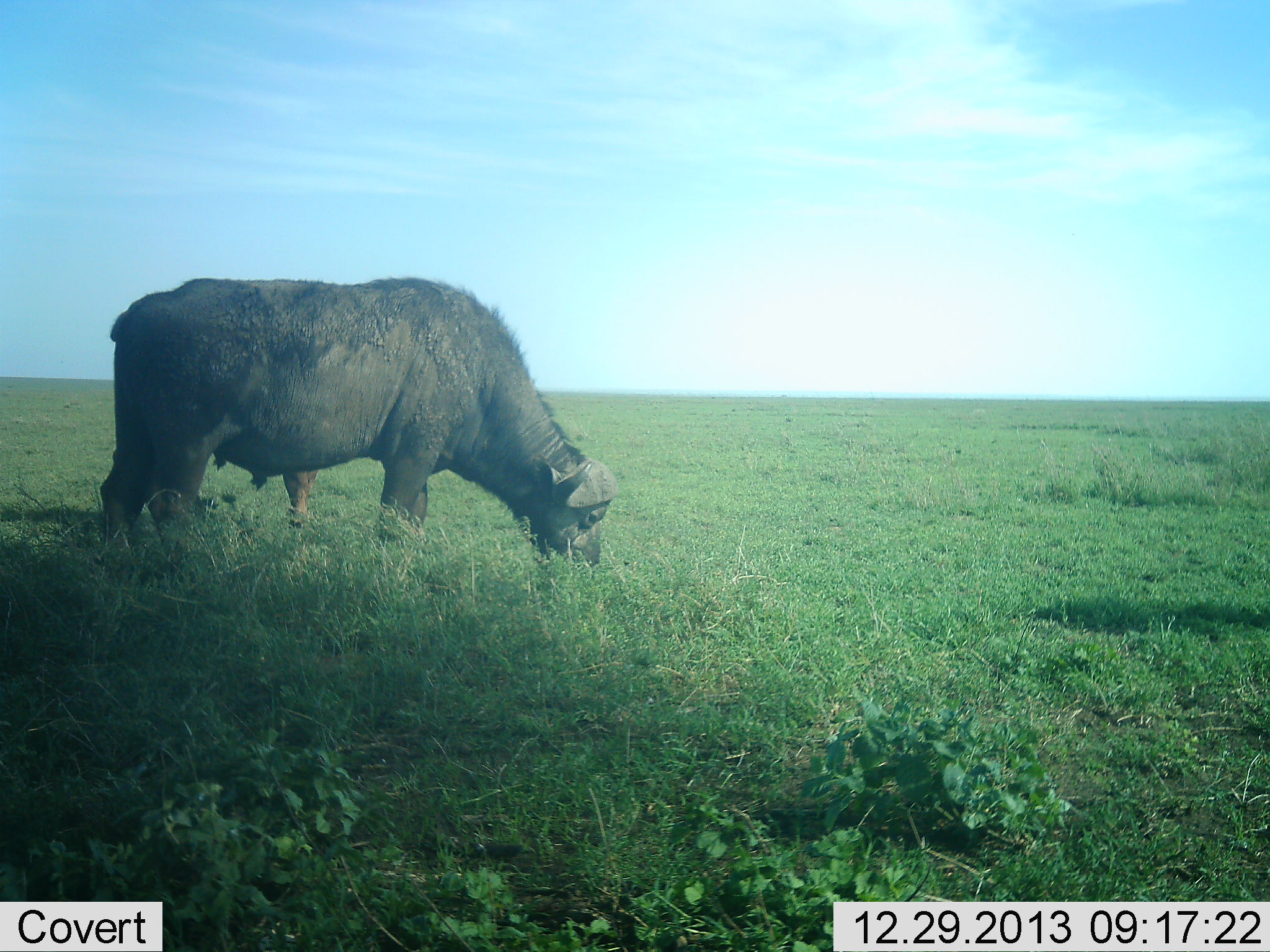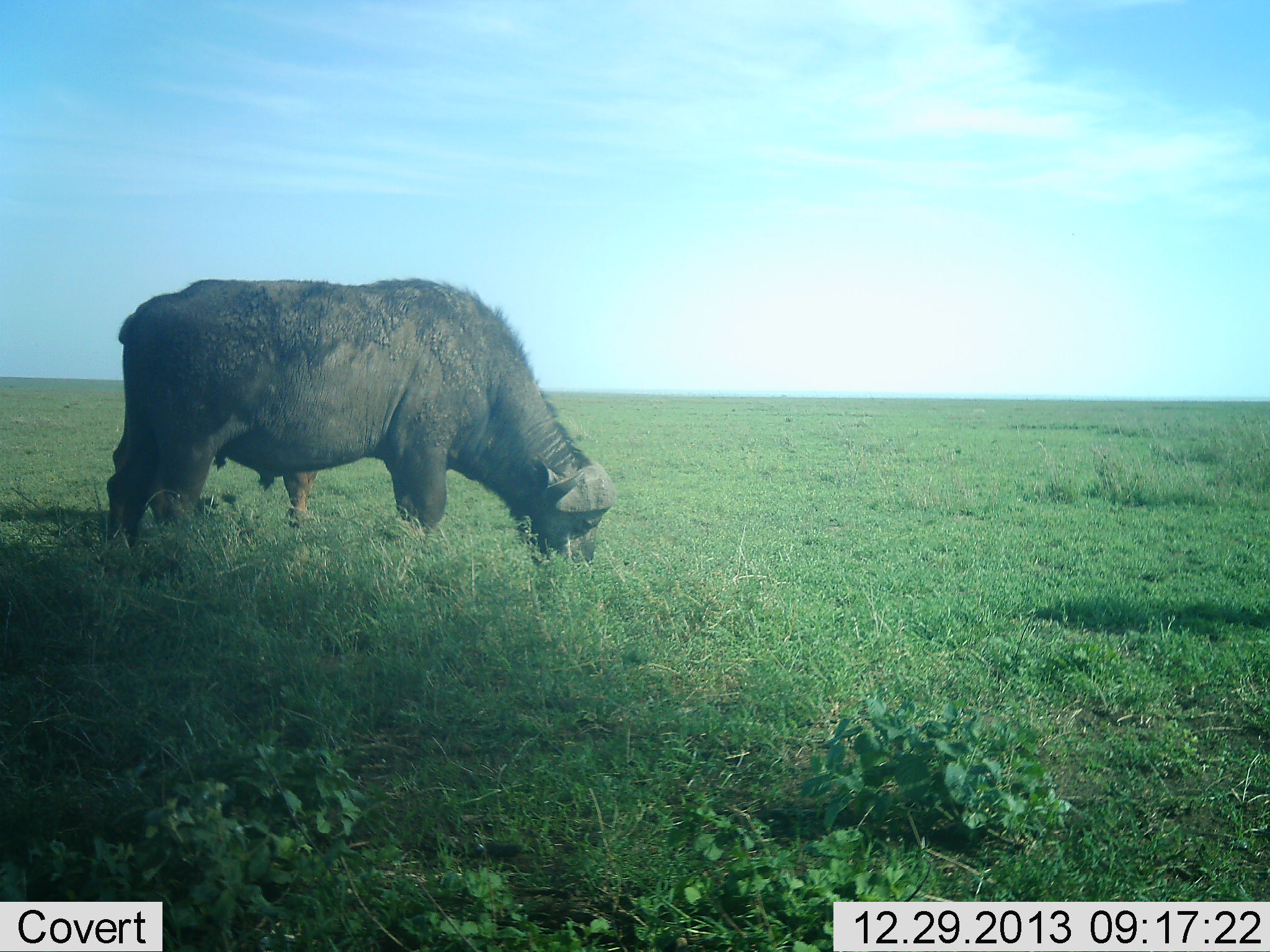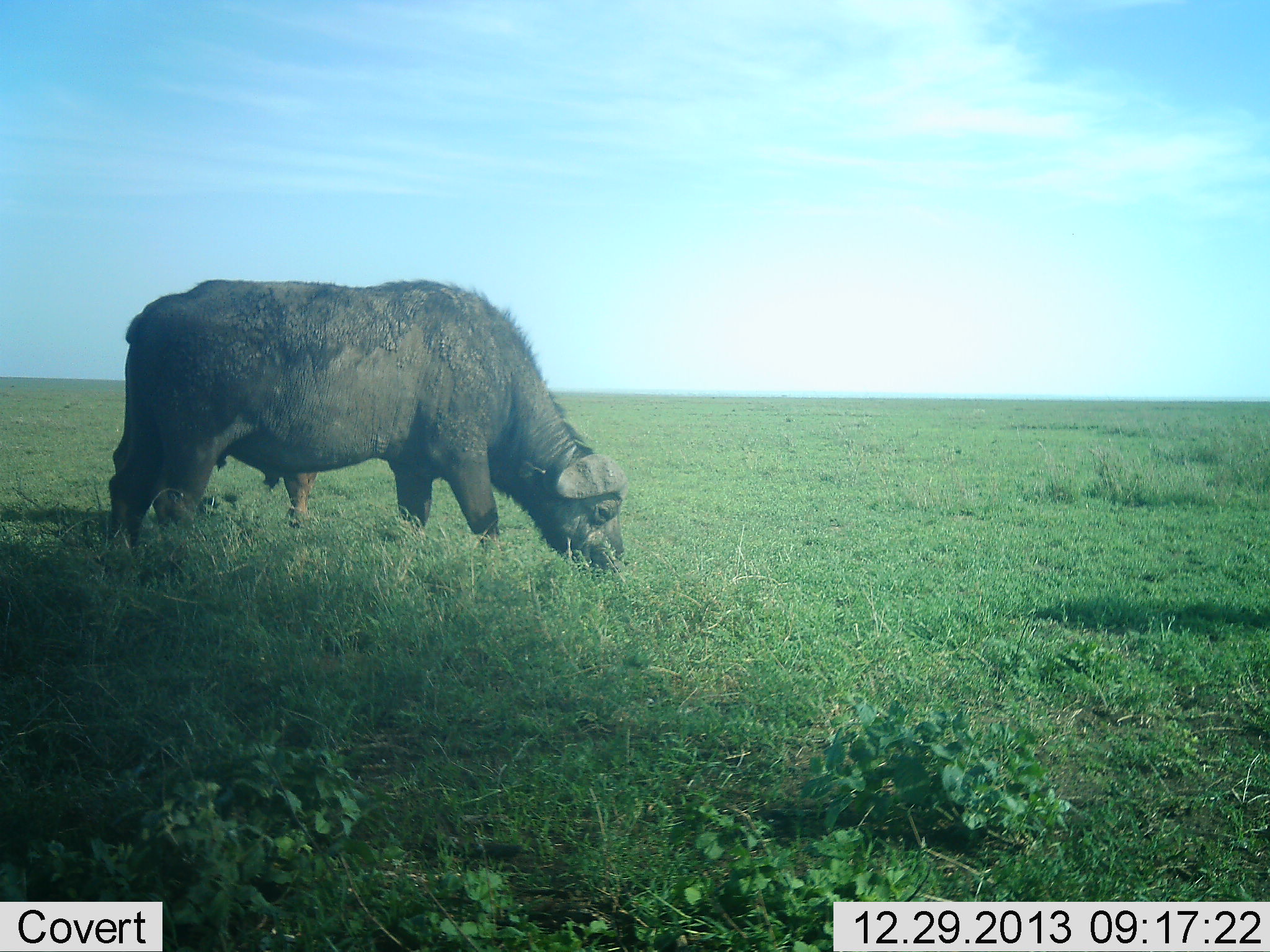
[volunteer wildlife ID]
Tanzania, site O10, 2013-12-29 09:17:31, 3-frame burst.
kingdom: Animalia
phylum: Chordata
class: Mammalia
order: Artiodactyla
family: Bovidae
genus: Syncerus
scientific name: Syncerus caffer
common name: cape buffalo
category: buffalo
Buffalo (cape buffalo) (Syncerus caffer), count 2. Behavior (volunteer vote fractions): standing 50%, resting 0%, moving 0%, interacting 0%. Young present (vote fraction): 20%. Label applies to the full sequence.